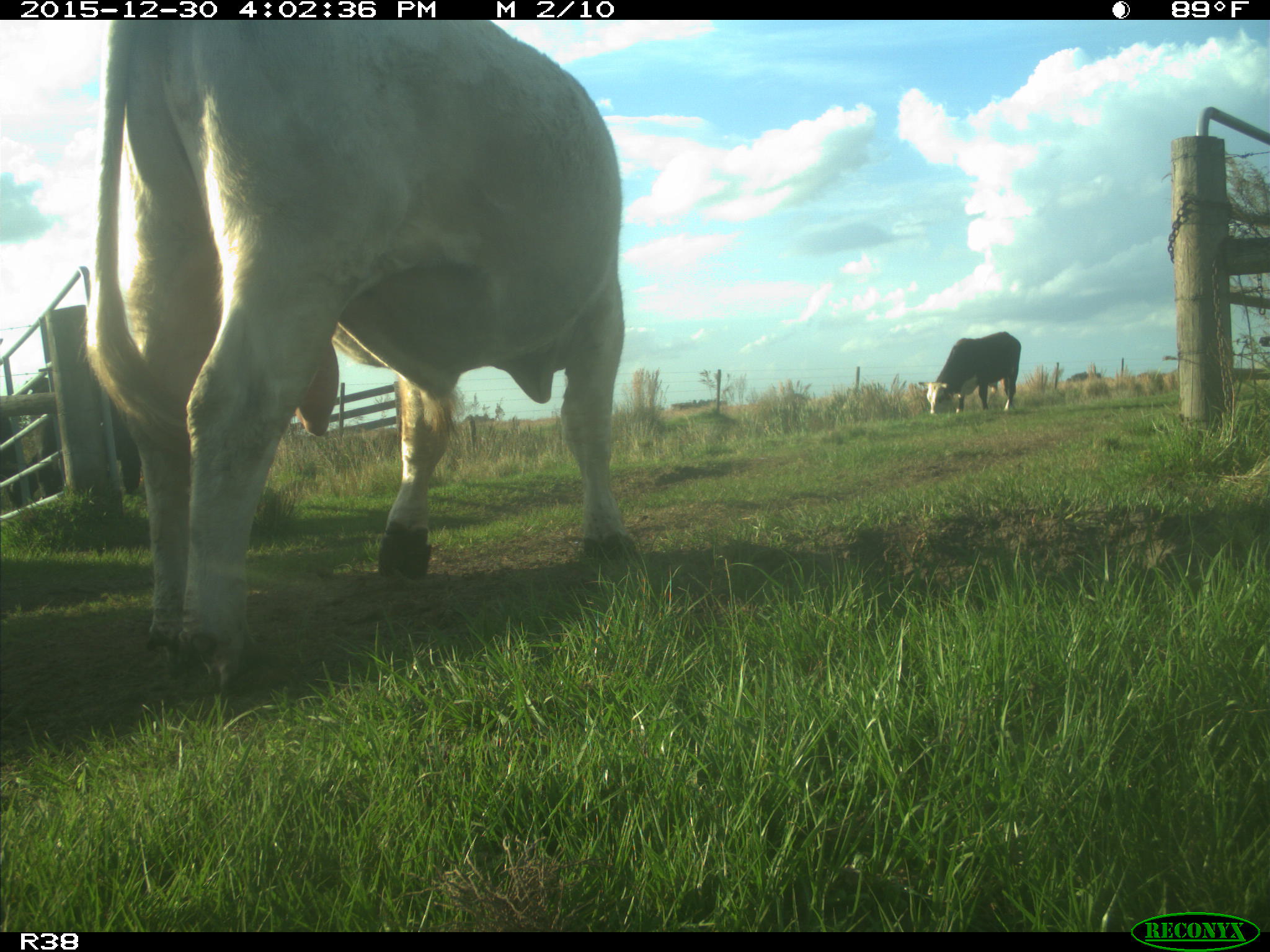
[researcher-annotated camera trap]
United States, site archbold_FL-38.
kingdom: Animalia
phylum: Chordata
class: Mammalia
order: Artiodactyla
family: Bovidae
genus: Bos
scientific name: Bos taurus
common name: domestic cow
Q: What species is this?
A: Bos taurus (domestic cow).